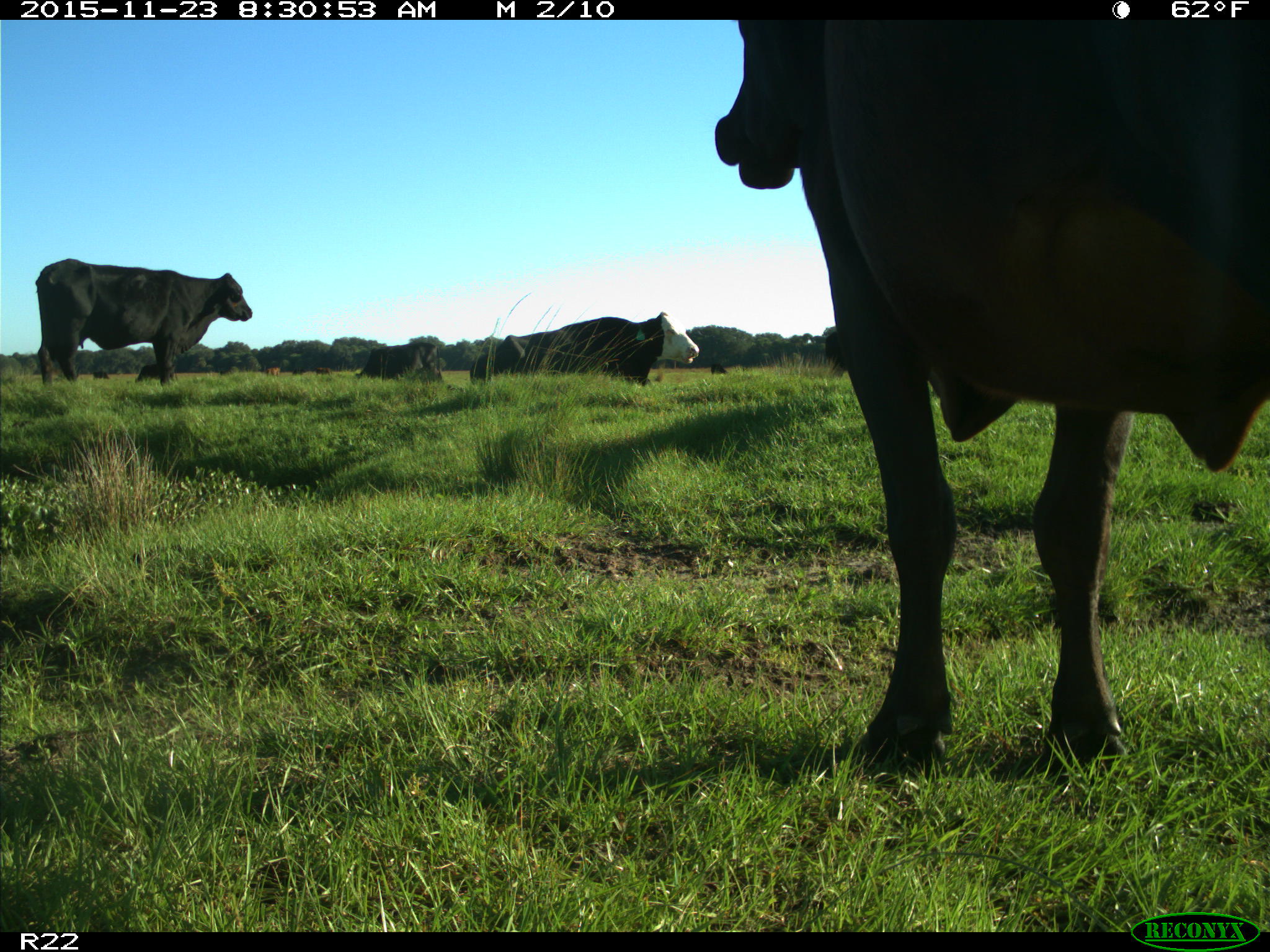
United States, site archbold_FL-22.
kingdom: Animalia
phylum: Chordata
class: Mammalia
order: Artiodactyla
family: Bovidae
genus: Bos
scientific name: Bos taurus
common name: domestic cow